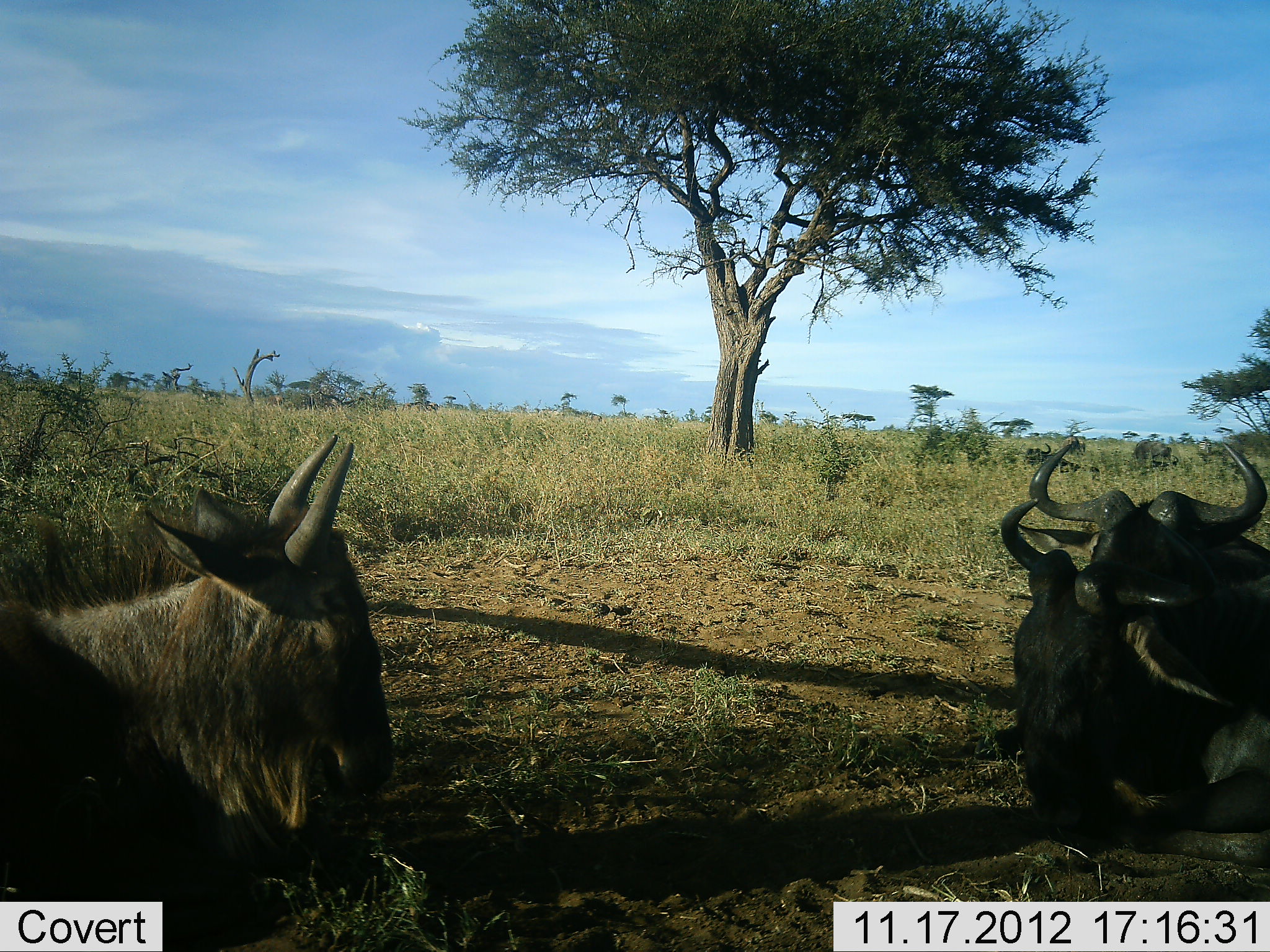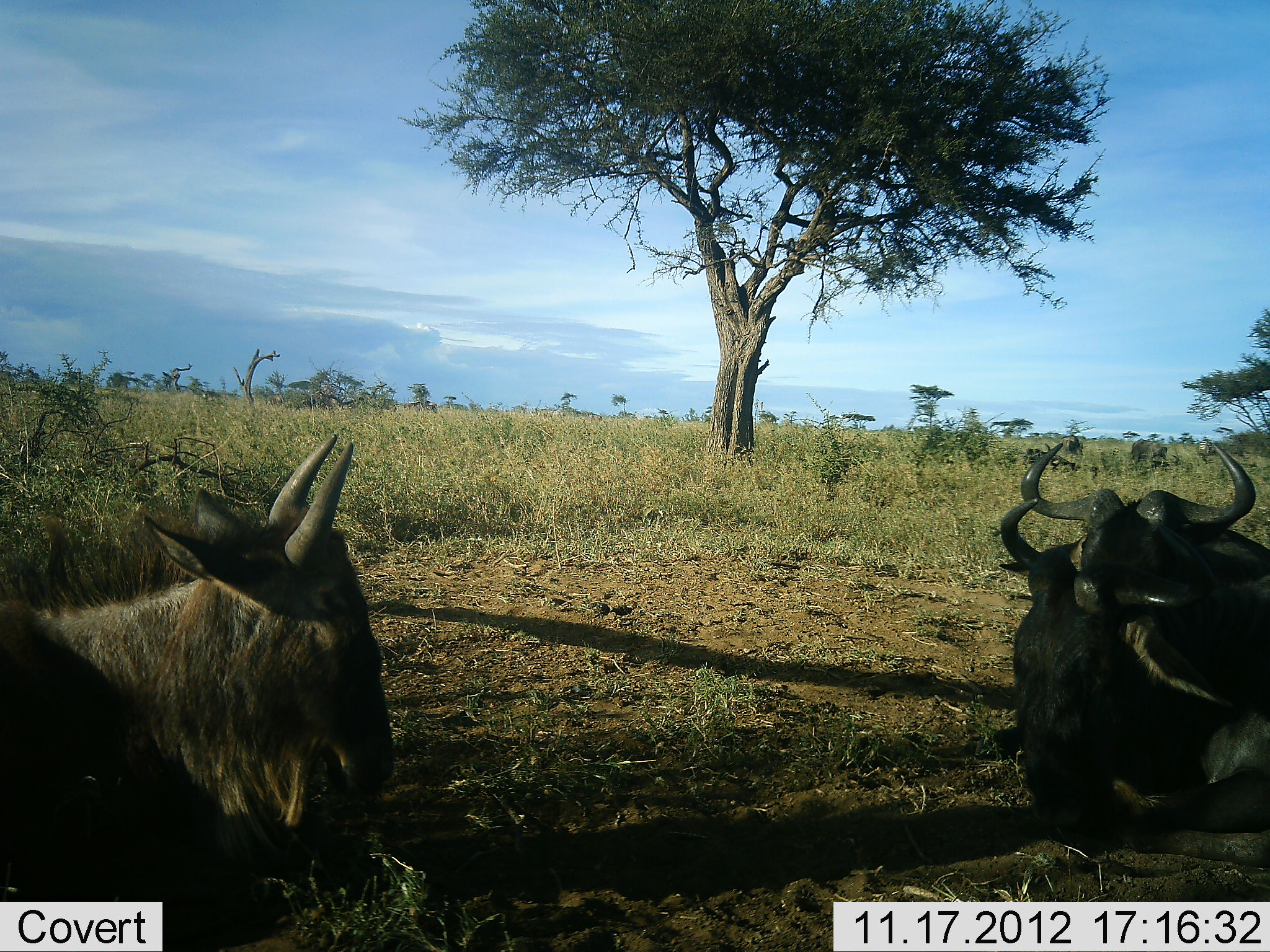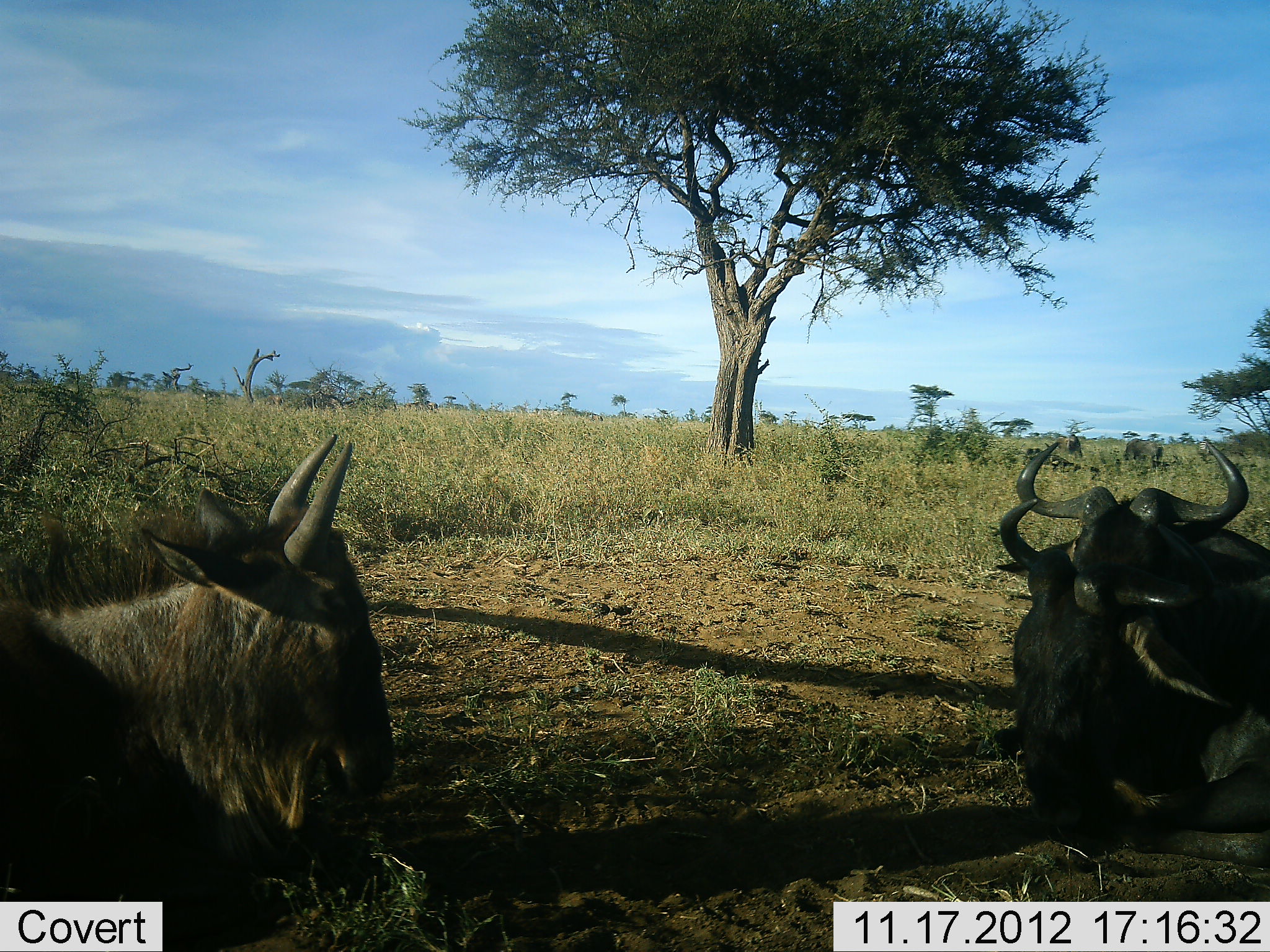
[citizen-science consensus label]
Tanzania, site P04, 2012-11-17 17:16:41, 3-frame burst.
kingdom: Animalia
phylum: Chordata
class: Mammalia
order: Artiodactyla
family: Bovidae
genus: Connochaetes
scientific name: Connochaetes taurinus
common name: blue wildebeest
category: wildebeest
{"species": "wildebeest (blue wildebeest) (Connochaetes taurinus)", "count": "3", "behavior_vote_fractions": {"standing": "8%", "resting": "92%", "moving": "0%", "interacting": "0%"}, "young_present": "8%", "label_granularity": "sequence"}